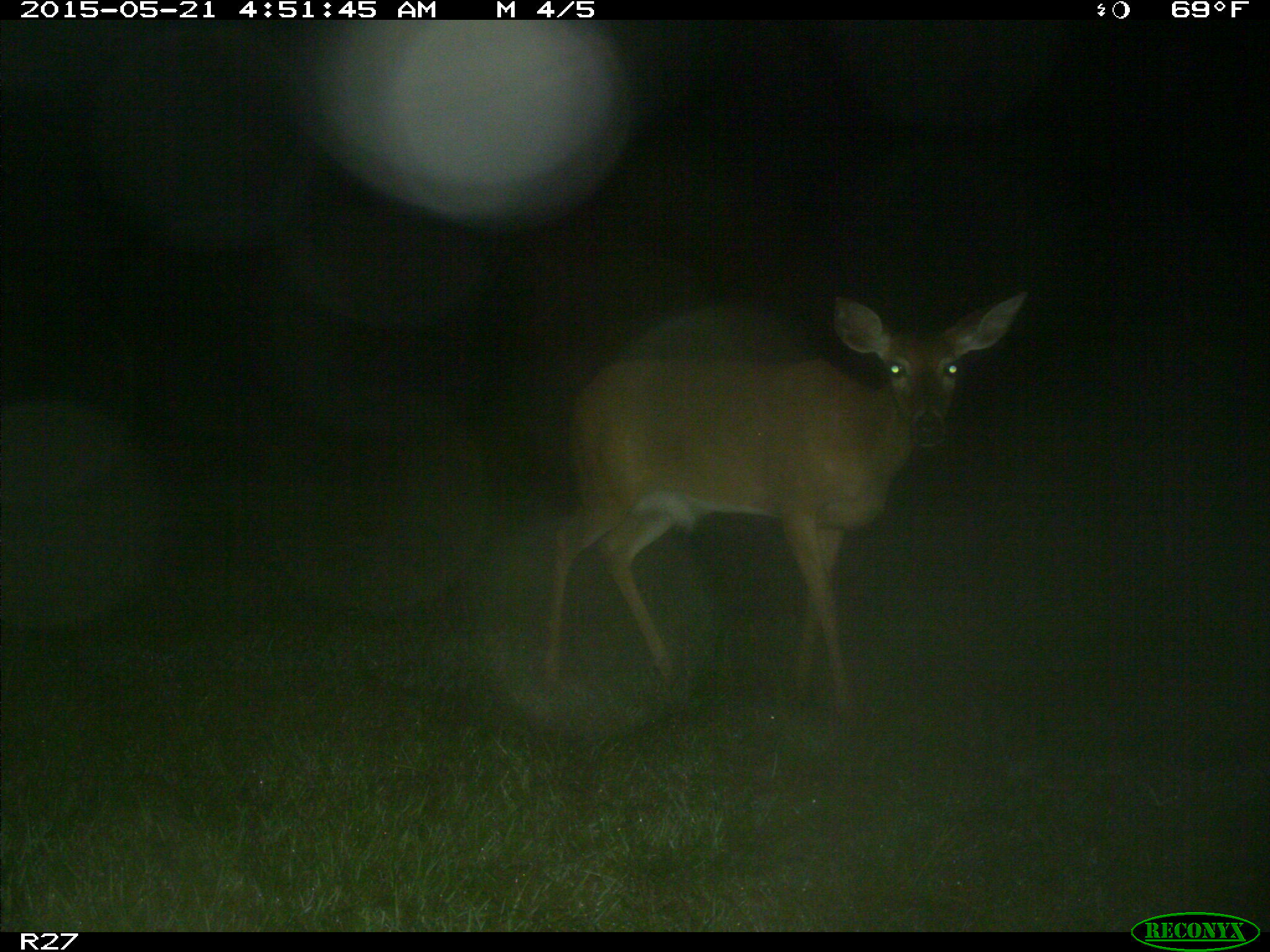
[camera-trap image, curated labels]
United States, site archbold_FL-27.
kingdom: Animalia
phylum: Chordata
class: Mammalia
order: Artiodactyla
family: Cervidae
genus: Odocoileus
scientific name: Odocoileus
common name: deer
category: unidentified deer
Unidentified deer (deer) (Odocoileus).